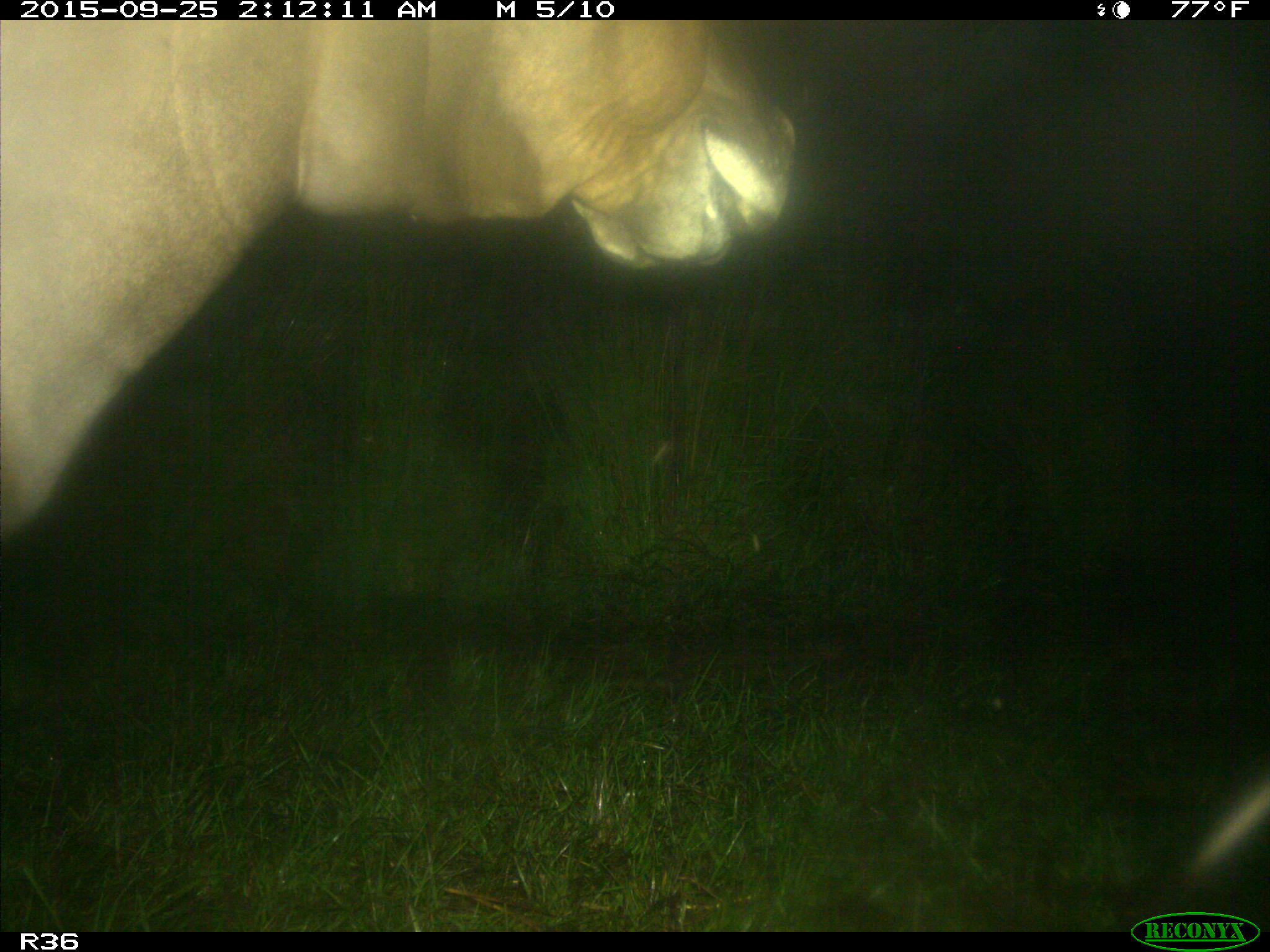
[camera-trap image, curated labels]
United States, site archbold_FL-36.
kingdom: Animalia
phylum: Chordata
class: Mammalia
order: Artiodactyla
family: Bovidae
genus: Bos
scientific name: Bos taurus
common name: domestic cow